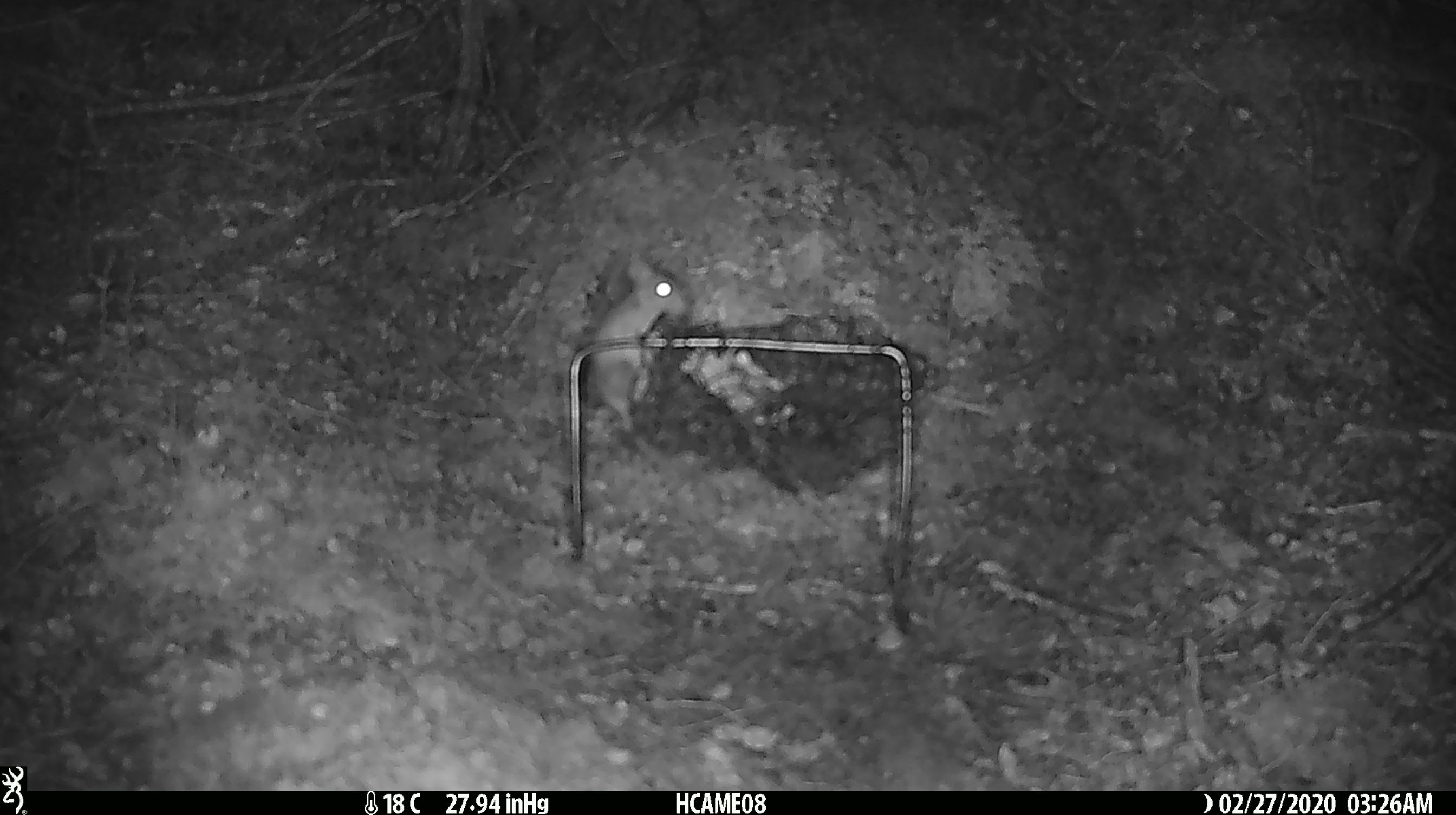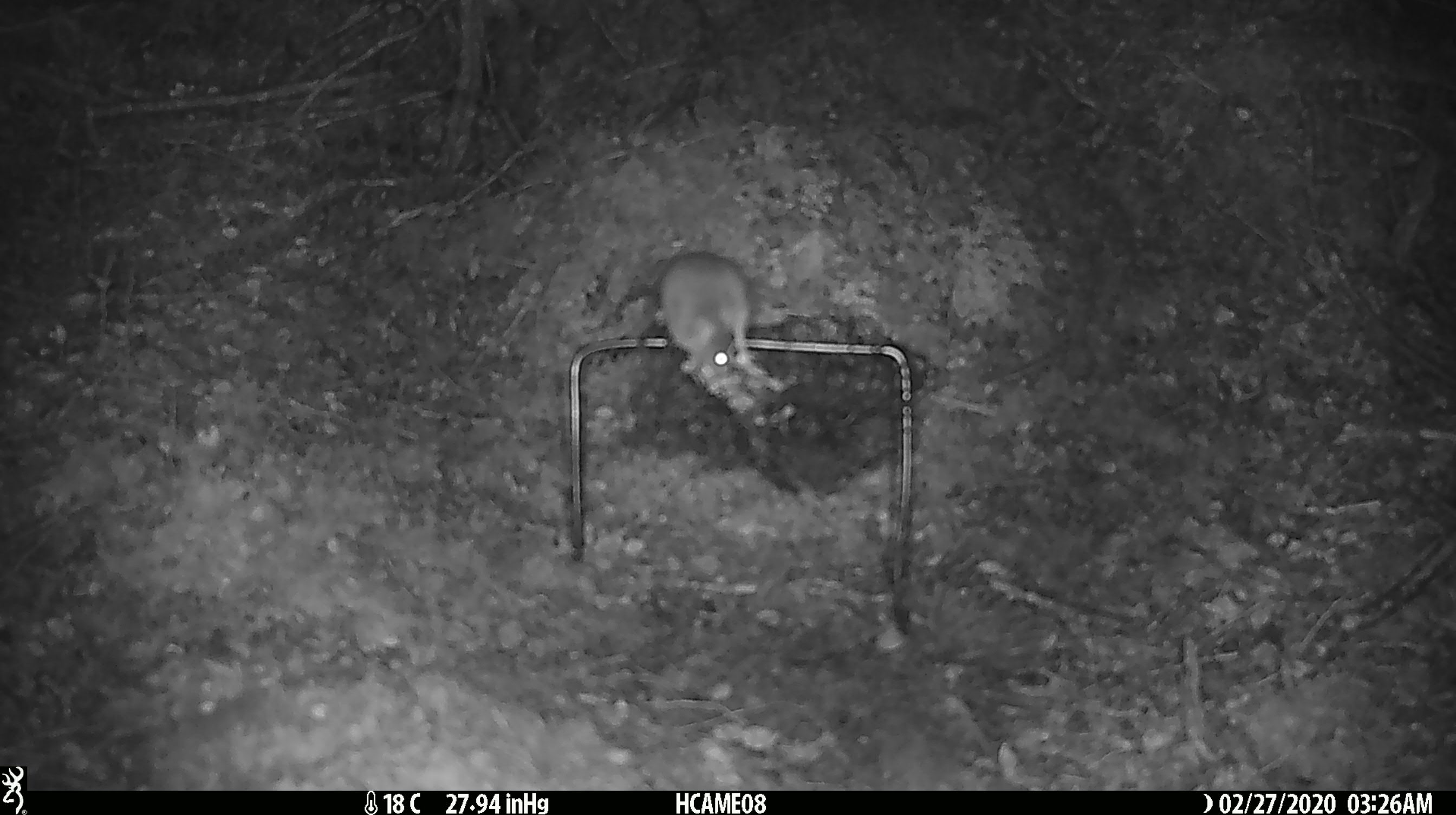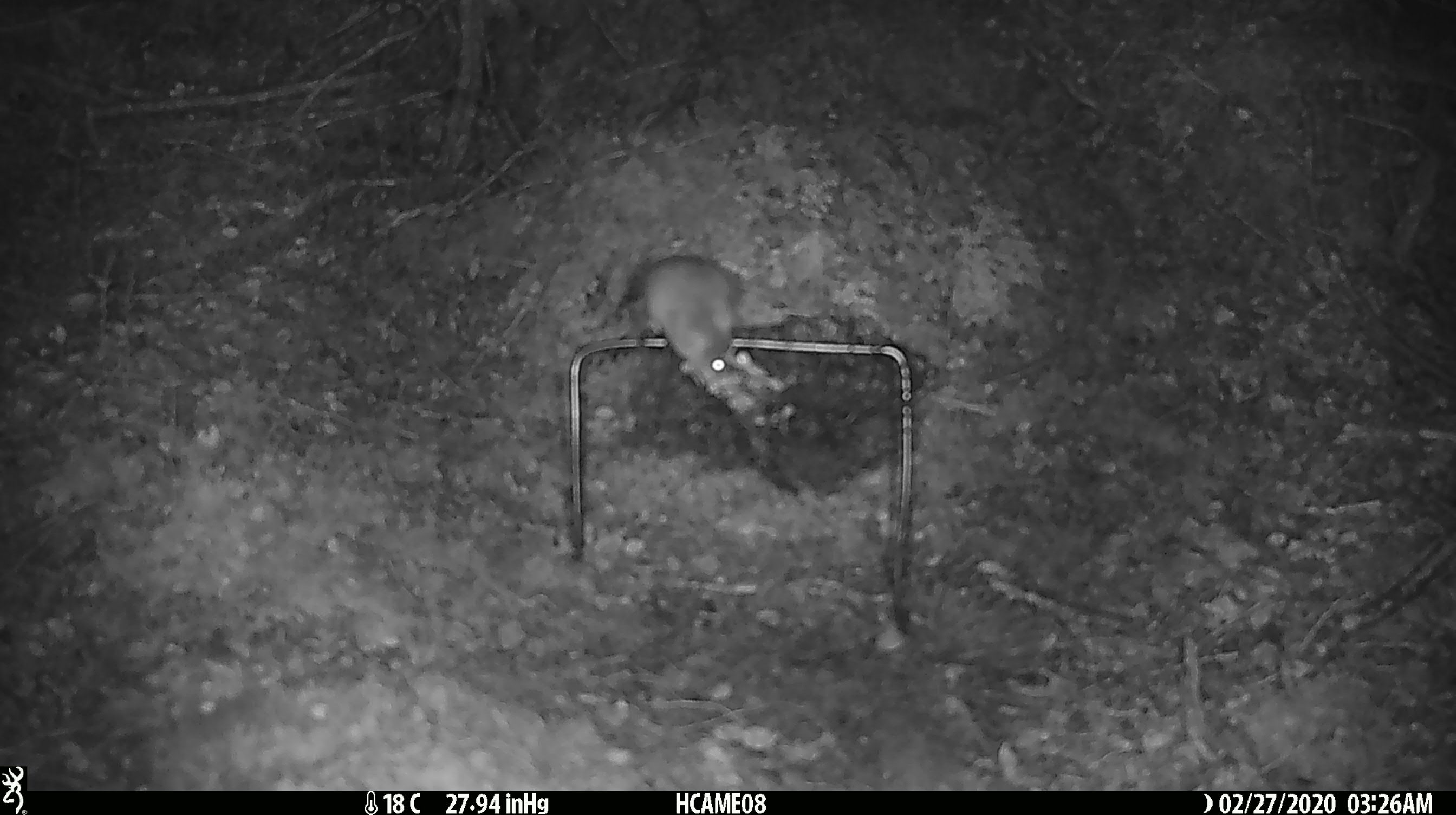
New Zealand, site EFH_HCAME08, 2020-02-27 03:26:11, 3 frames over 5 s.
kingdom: Animalia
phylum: Chordata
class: Mammalia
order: Rodentia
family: Muridae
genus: Mus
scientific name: Mus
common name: mouse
Mouse (Mus).